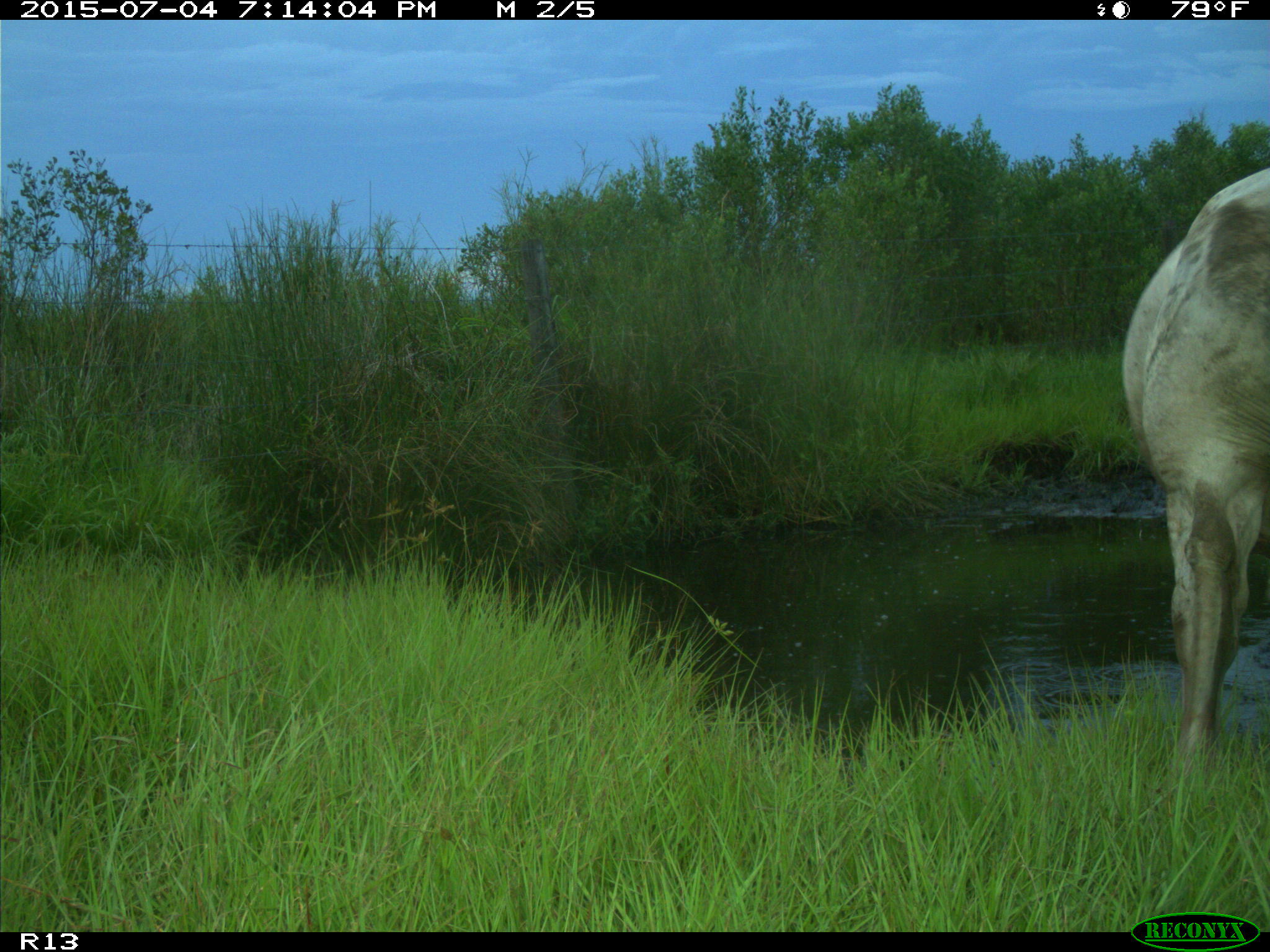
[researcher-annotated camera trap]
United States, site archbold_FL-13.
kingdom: Animalia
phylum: Chordata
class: Mammalia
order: Artiodactyla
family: Bovidae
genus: Bos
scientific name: Bos taurus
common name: domestic cow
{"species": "Bos taurus (domestic cow)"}